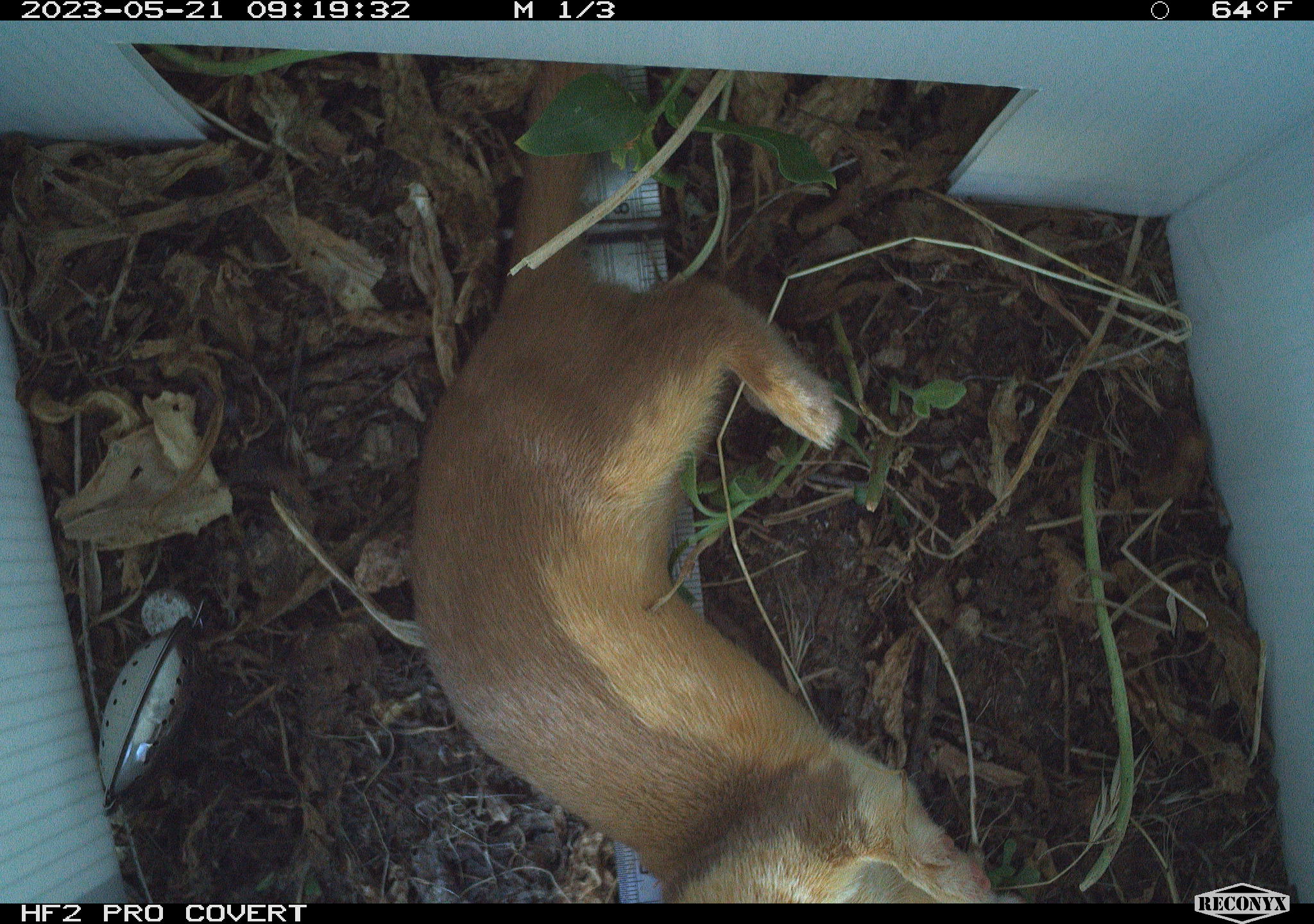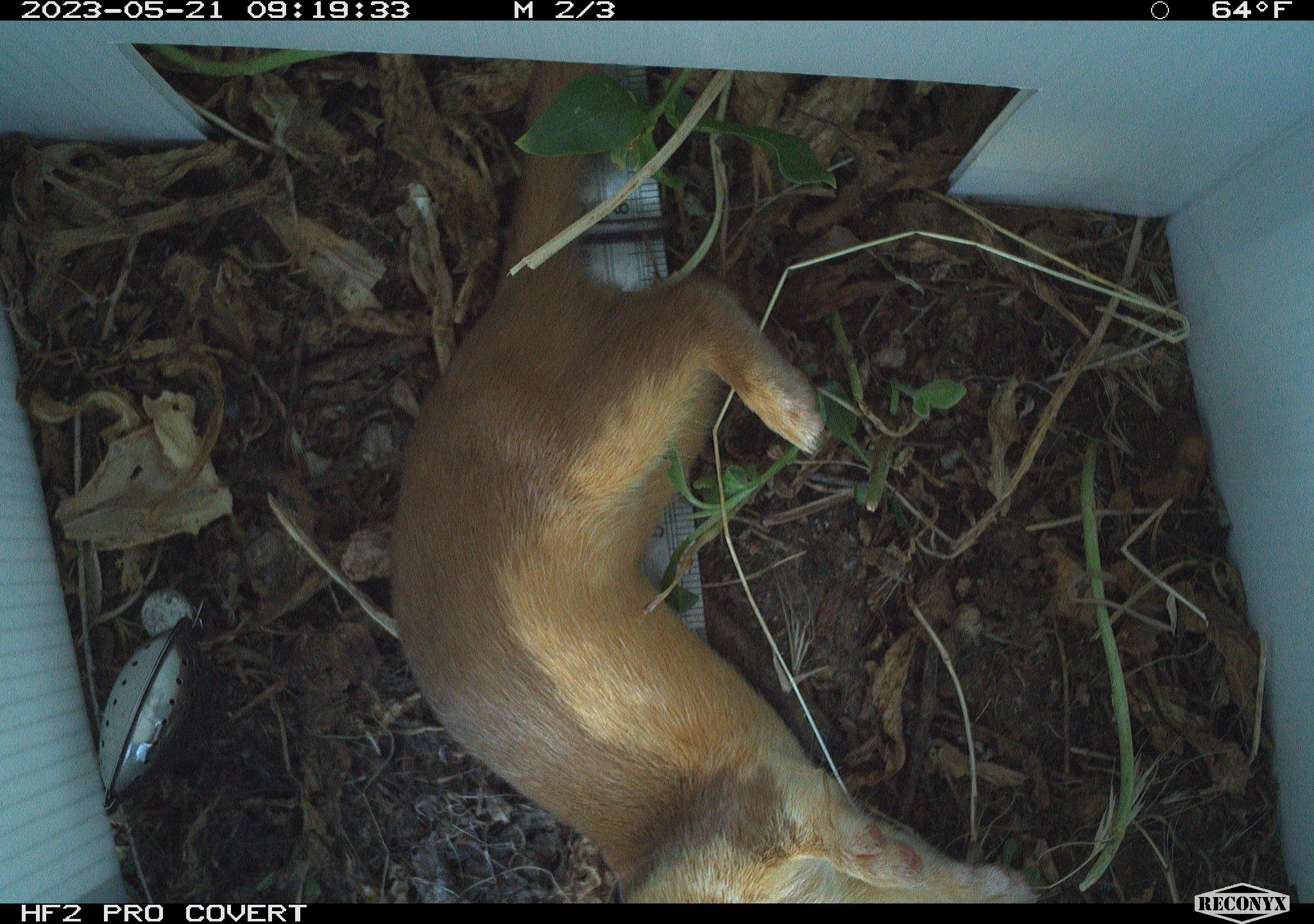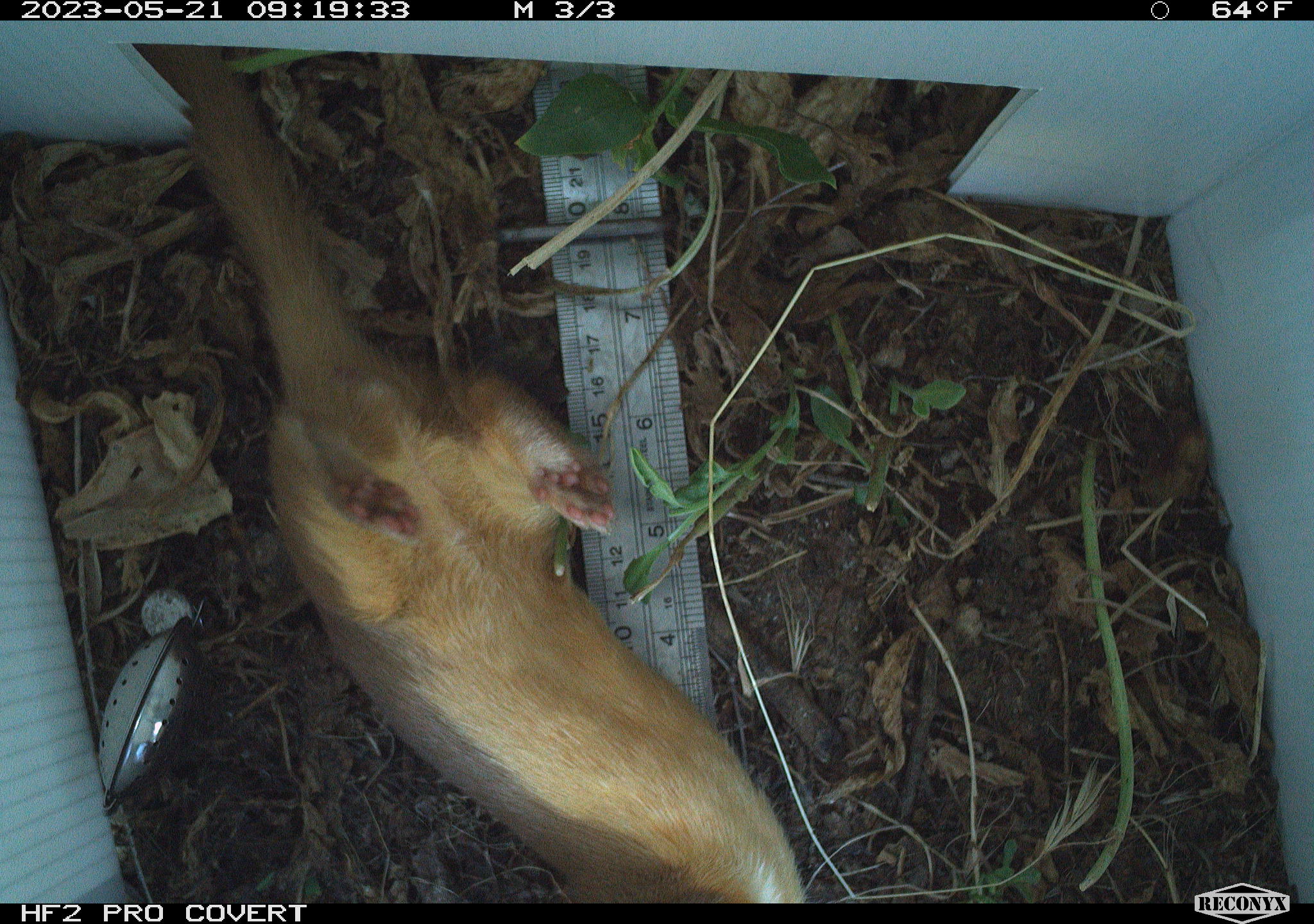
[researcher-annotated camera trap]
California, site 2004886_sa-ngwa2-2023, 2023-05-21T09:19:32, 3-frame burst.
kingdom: Animalia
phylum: Chordata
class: Mammalia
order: Carnivora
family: Mustelidae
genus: Neogale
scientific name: Neogale frenata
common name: long-tailed weasel